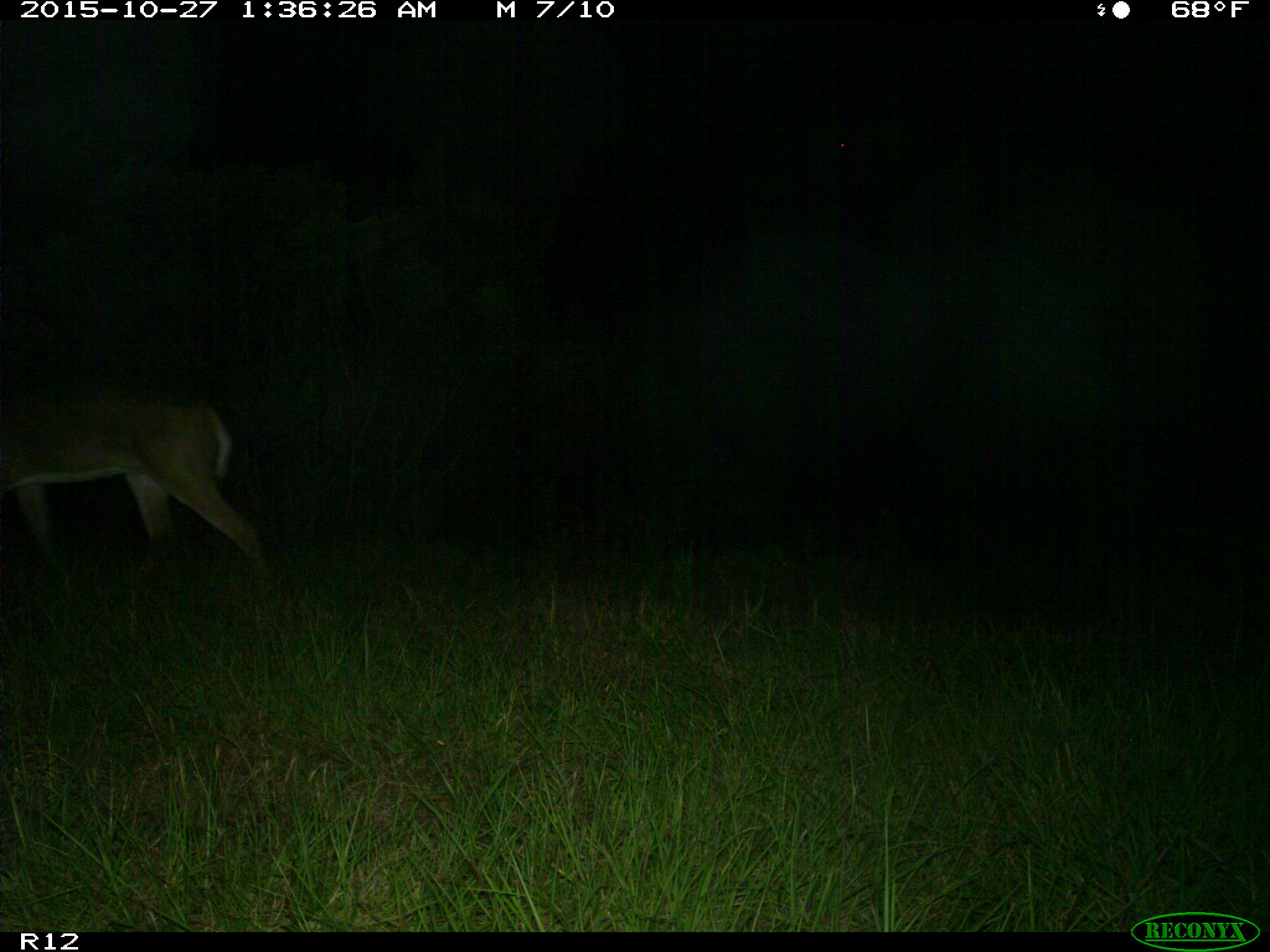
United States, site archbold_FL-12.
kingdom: Animalia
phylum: Chordata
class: Mammalia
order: Artiodactyla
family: Cervidae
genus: Odocoileus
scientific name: Odocoileus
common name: deer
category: unidentified deer